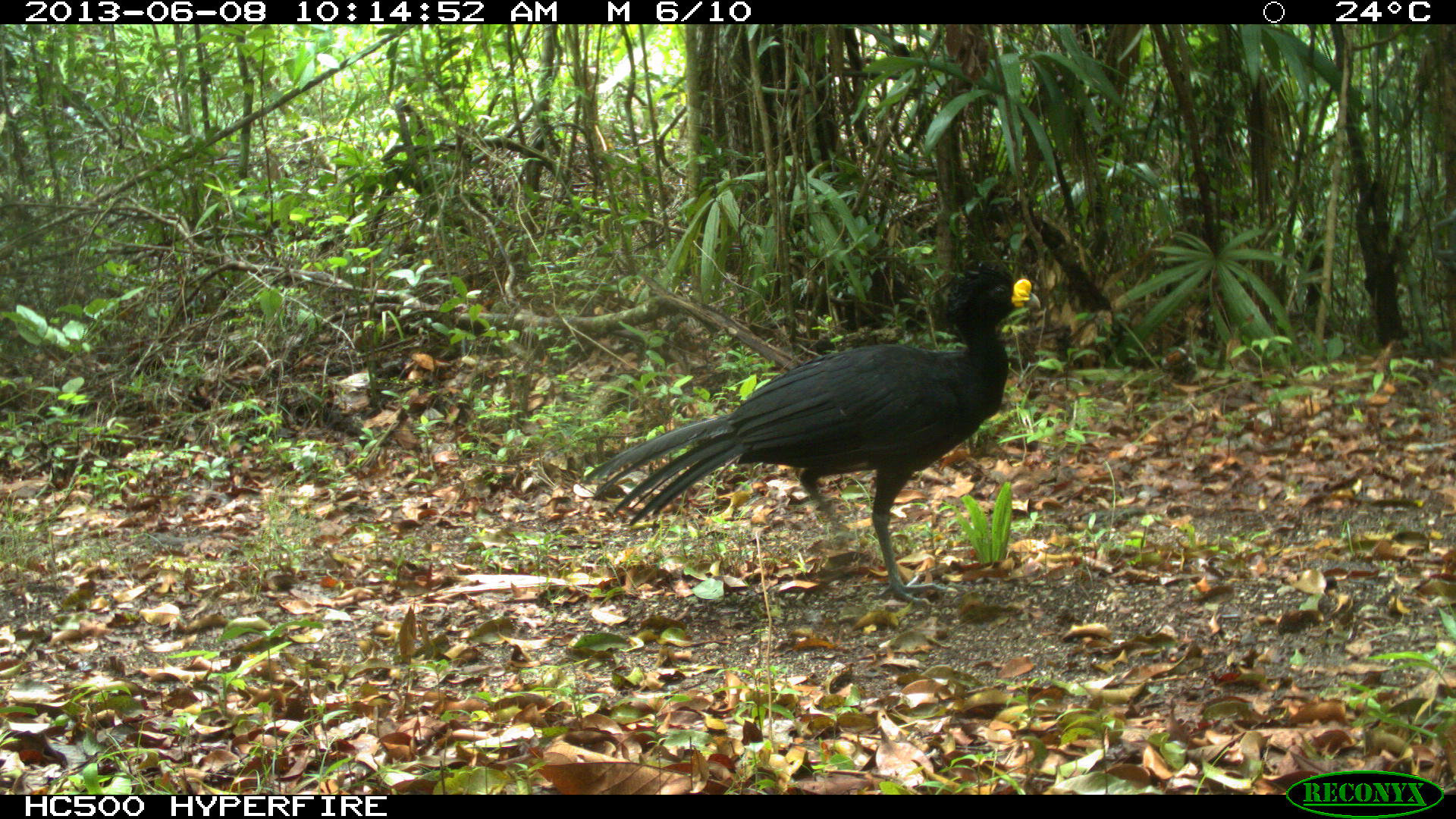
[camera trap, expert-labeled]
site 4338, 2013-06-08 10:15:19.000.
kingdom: Animalia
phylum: Chordata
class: Aves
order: Galliformes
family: Cracidae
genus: Crax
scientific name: Crax rubra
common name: great curassow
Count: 1.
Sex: male.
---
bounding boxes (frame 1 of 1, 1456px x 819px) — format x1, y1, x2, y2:
crax rubra: 580, 260, 1040, 605